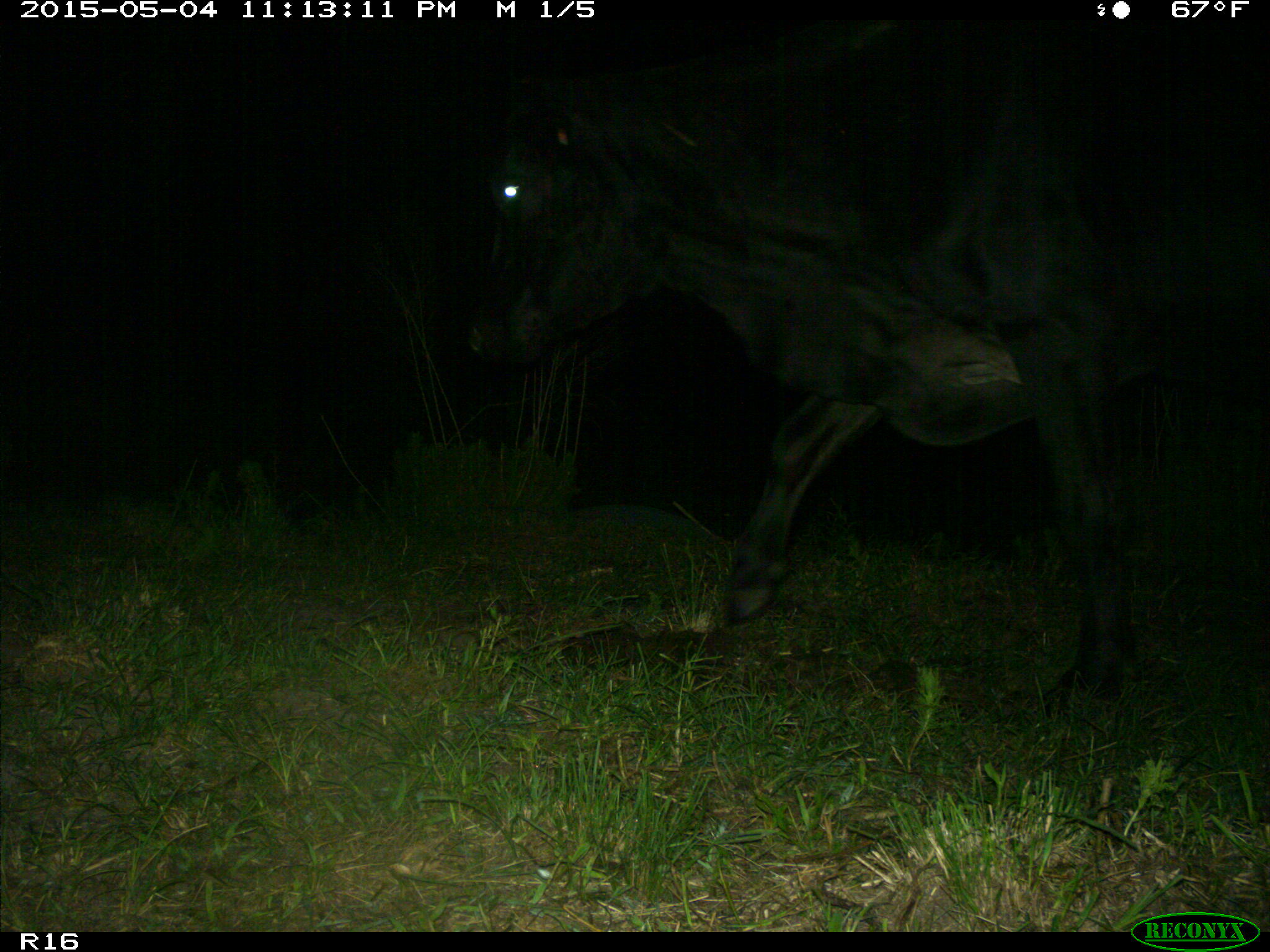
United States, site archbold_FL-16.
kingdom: Animalia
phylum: Chordata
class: Mammalia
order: Artiodactyla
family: Bovidae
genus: Bos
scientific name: Bos taurus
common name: domestic cow